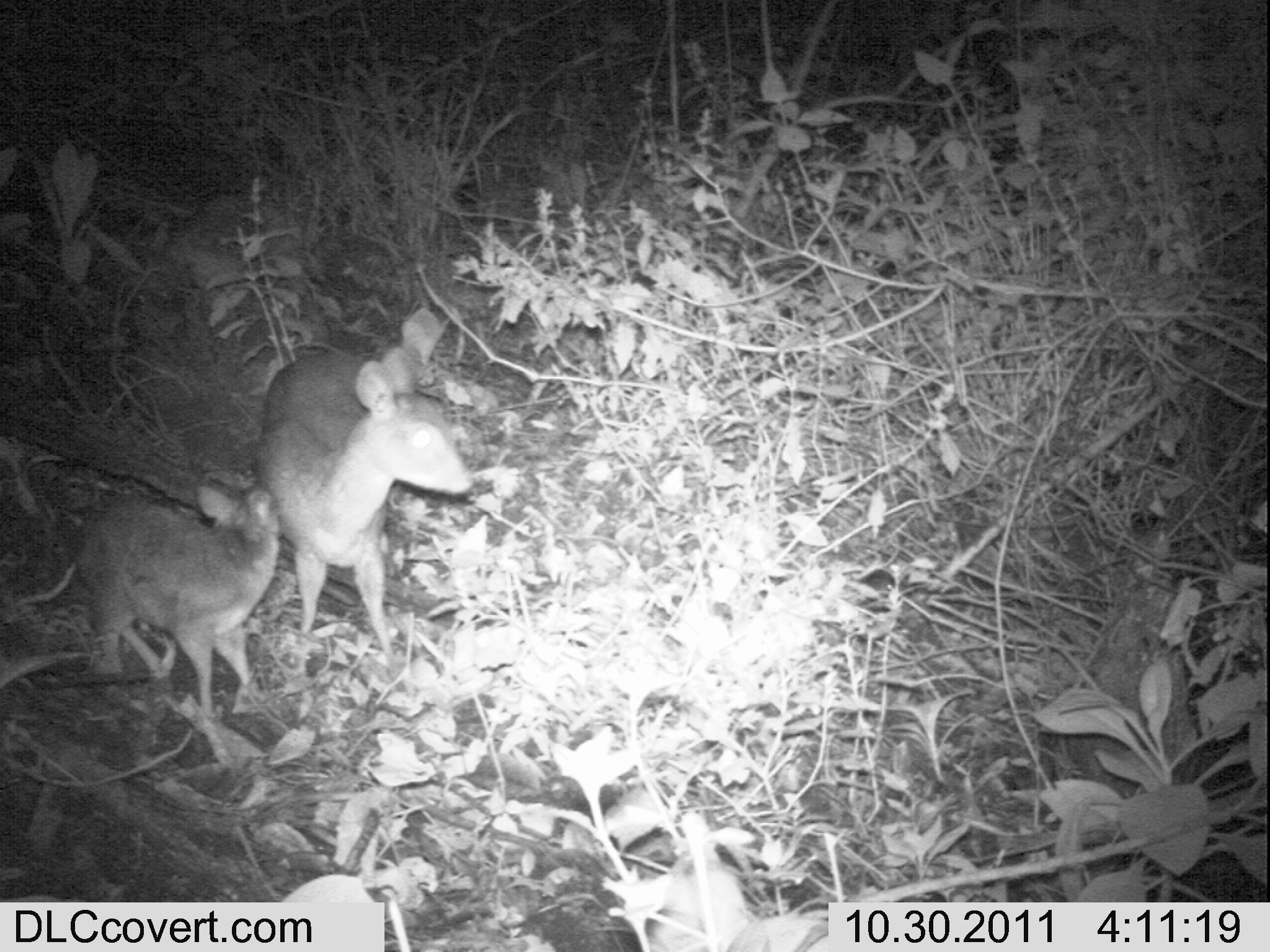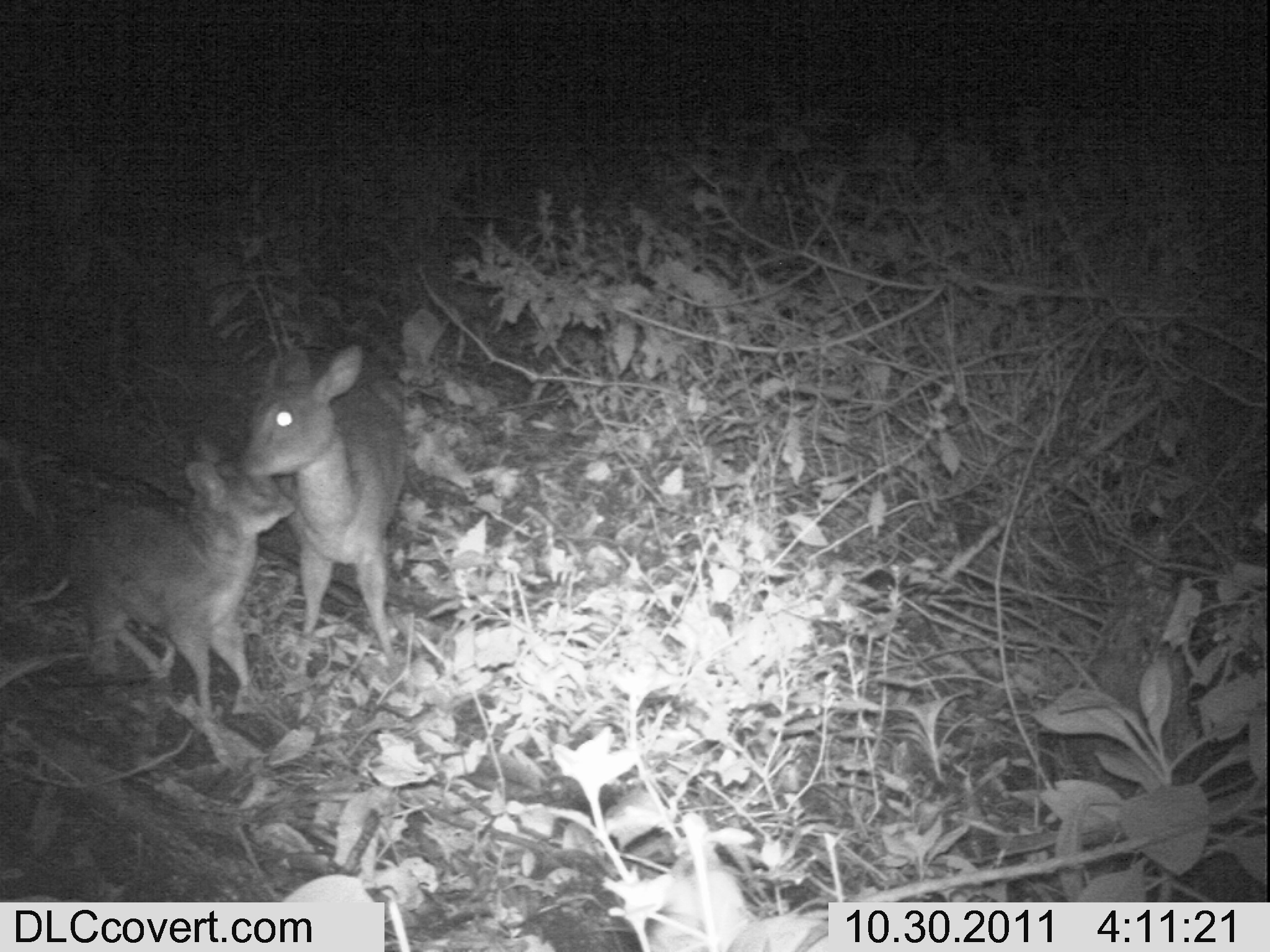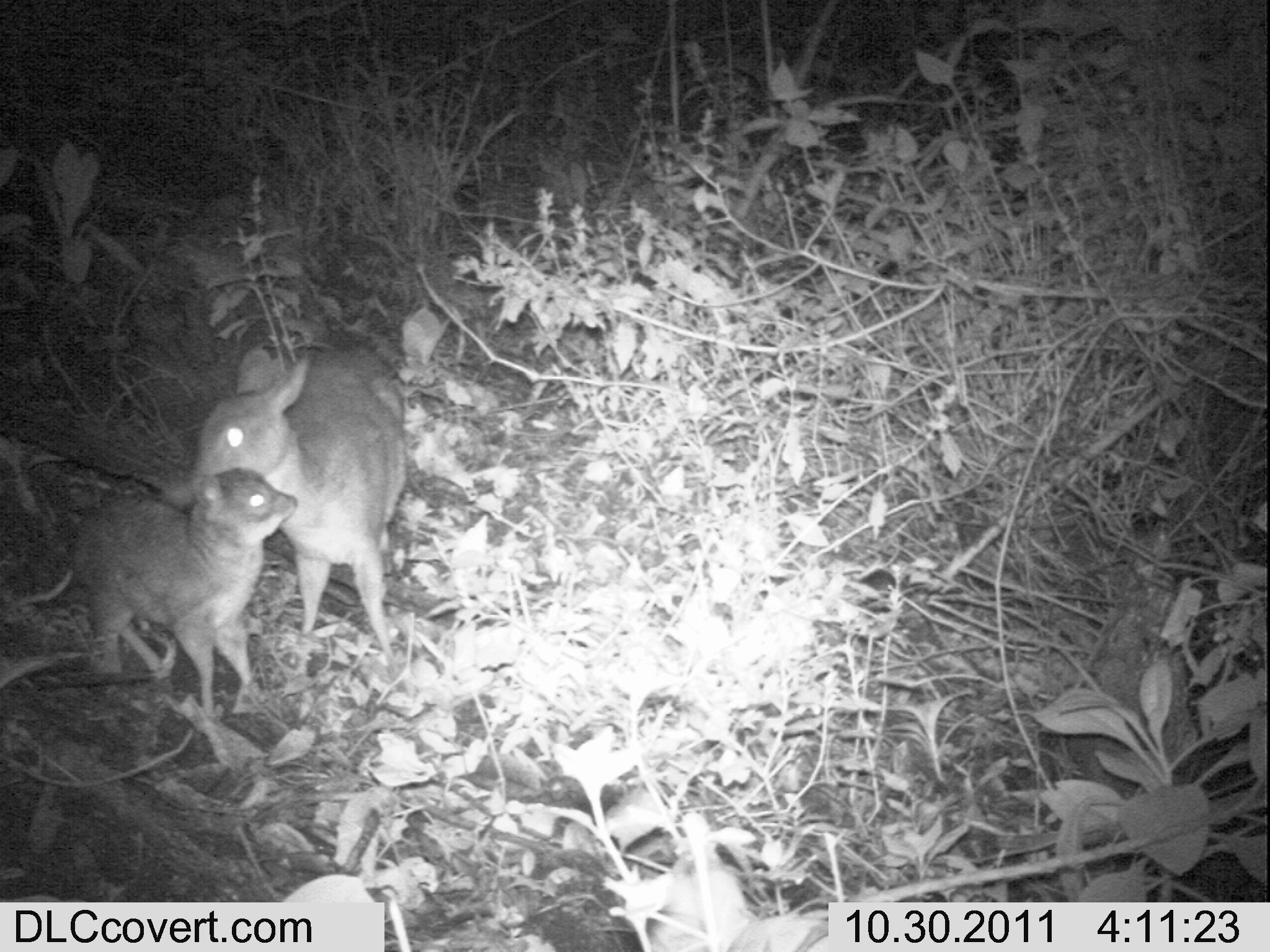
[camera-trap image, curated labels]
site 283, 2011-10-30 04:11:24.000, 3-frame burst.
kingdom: Animalia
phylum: Chordata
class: Mammalia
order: Artiodactyla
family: Bovidae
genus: Nesotragus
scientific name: Nesotragus moschatus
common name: suni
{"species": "Nesotragus moschatus (suni)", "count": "2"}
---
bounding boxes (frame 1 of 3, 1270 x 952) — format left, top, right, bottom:
nesotragus moschatus: 249, 344, 475, 680; 7, 481, 282, 733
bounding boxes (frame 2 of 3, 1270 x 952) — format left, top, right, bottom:
nesotragus moschatus: 1, 430, 301, 728; 227, 342, 410, 677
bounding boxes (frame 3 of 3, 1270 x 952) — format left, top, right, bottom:
nesotragus moschatus: 187, 339, 409, 672; 11, 465, 299, 718